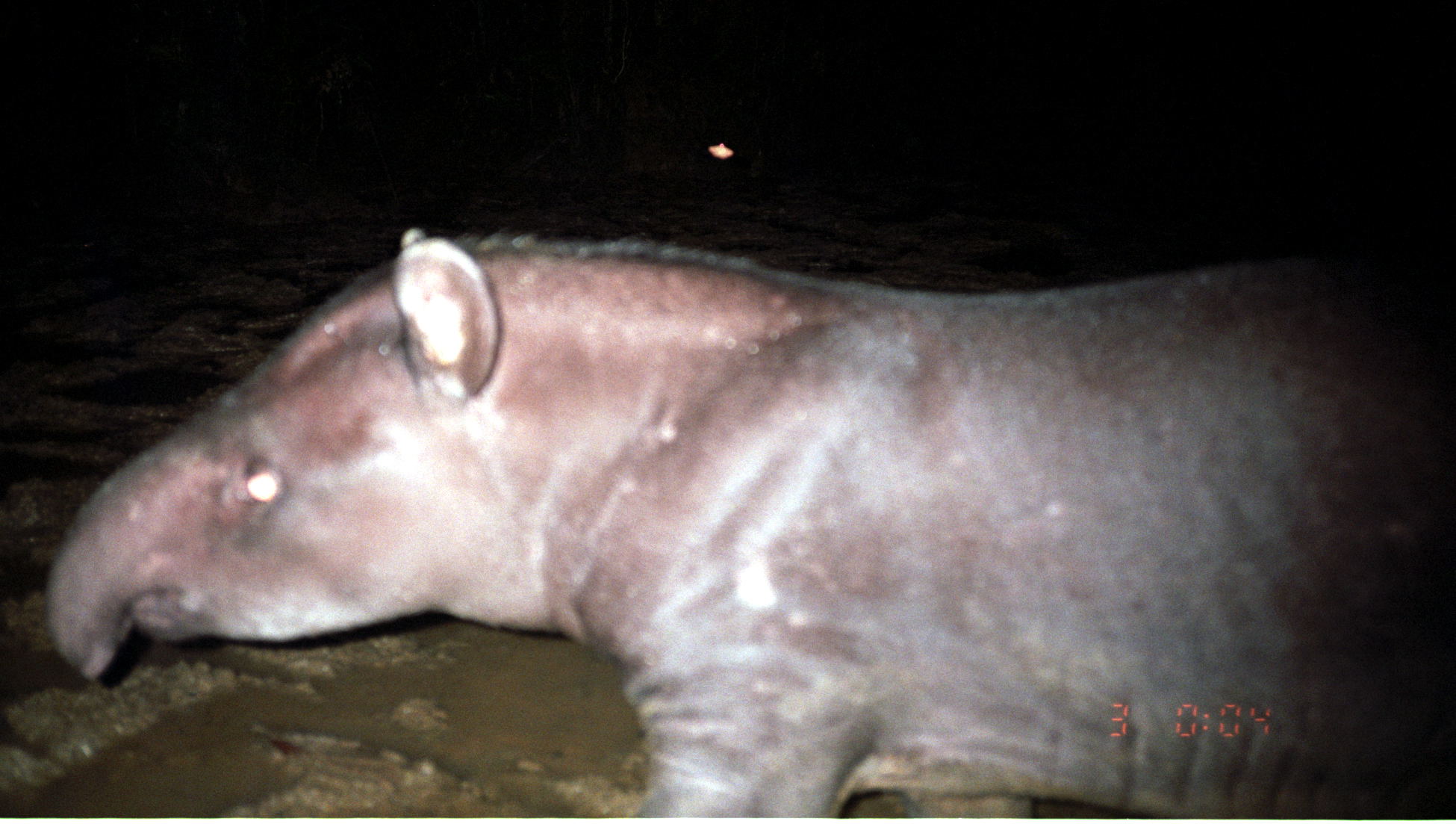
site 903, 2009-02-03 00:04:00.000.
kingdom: Animalia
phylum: Chordata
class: Mammalia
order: Perissodactyla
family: Tapiridae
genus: Tapirus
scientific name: Tapirus terrestris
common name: south american tapir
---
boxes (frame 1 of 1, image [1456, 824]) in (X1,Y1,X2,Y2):
tapirus terrestris: (36,218,1456,816)